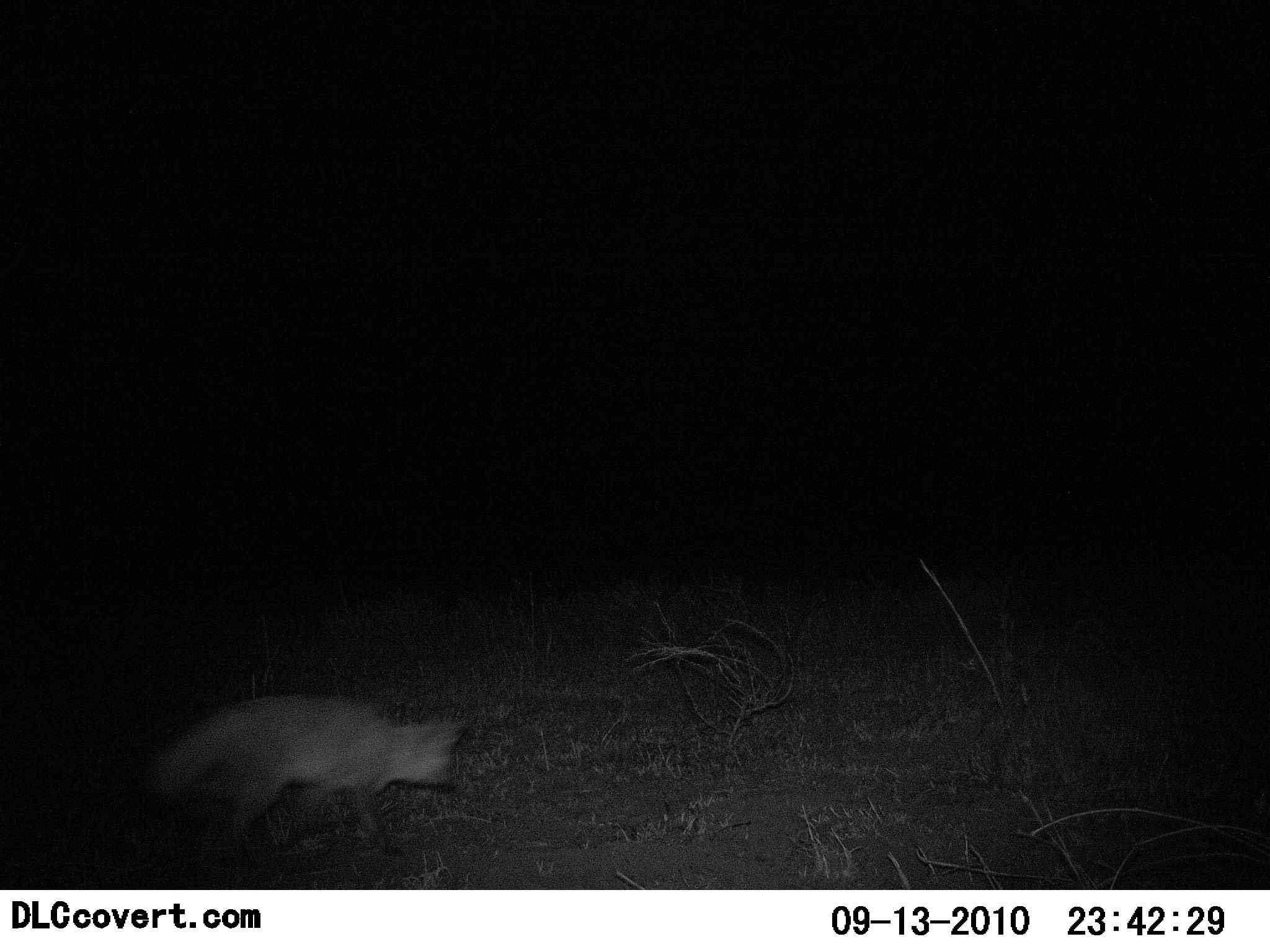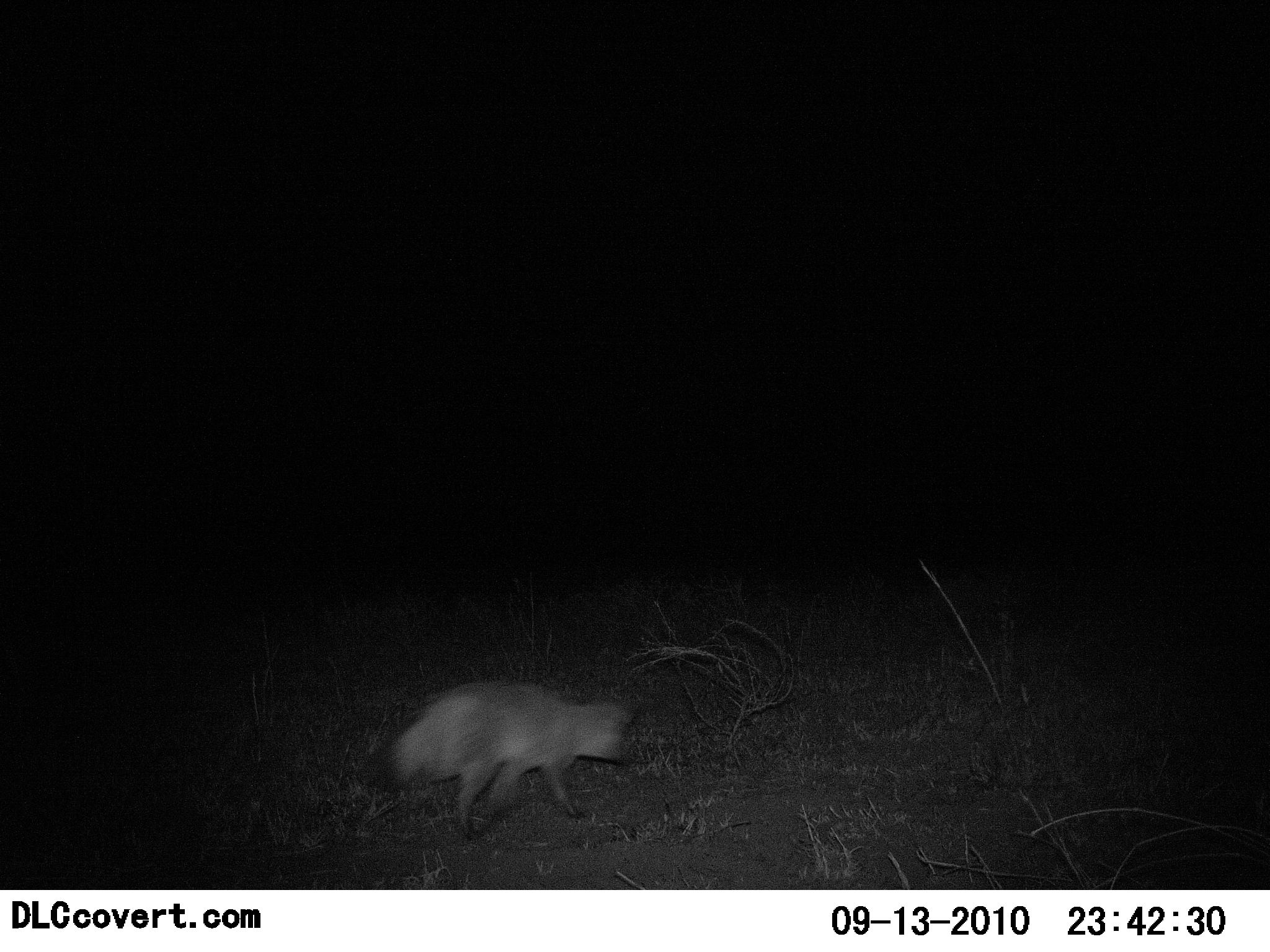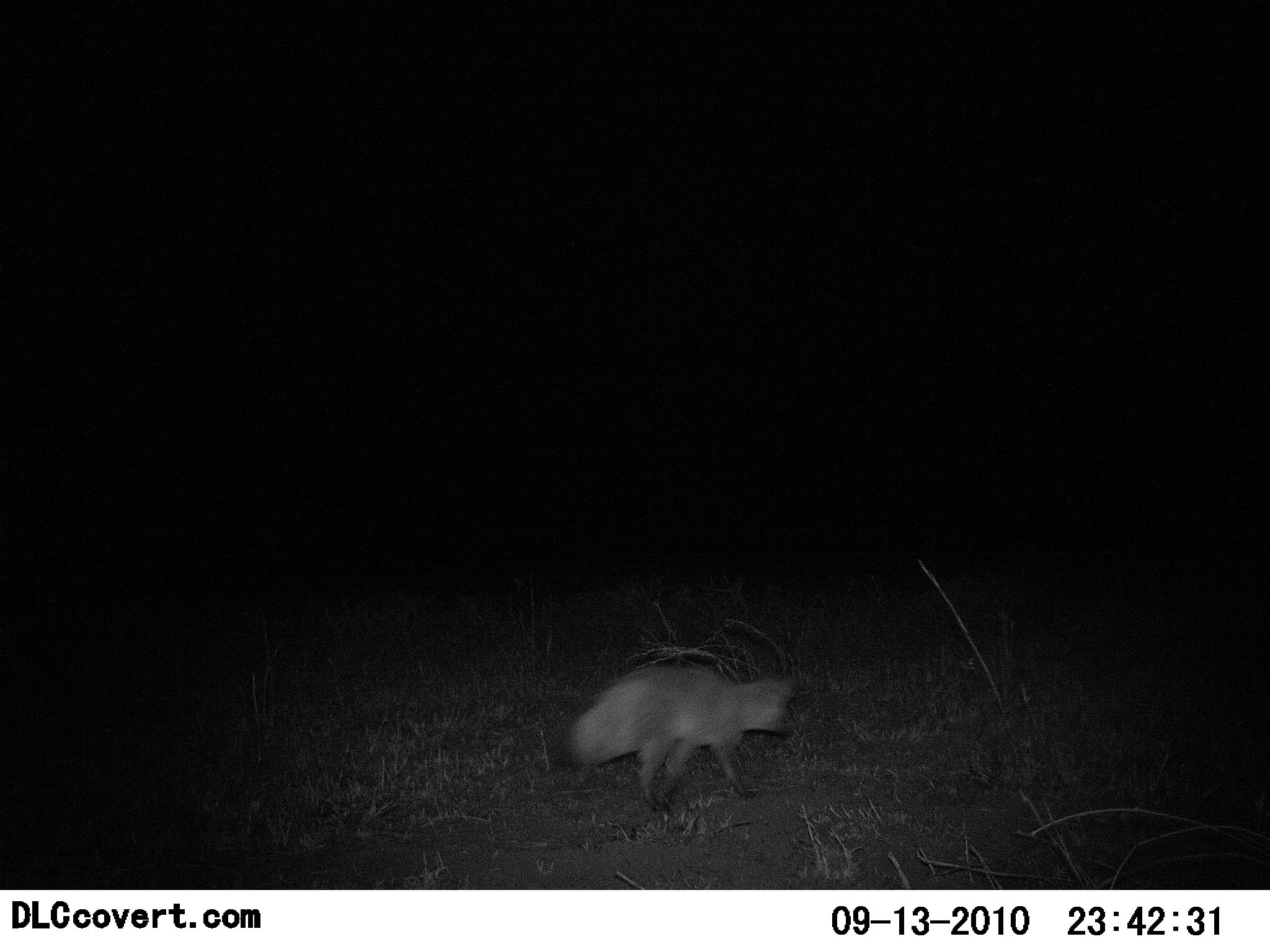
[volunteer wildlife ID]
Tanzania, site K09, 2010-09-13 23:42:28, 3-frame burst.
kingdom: Animalia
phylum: Chordata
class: Mammalia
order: Carnivora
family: Canidae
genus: Otocyon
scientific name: Otocyon megalotis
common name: bat-eared fox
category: batearedfox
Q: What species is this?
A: Batearedfox (bat-eared fox) (Otocyon megalotis).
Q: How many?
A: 1.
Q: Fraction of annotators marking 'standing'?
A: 0%.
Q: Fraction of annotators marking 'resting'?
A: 0%.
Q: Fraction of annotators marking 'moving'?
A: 100%.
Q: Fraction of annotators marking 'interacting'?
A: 0%.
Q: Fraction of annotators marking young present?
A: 0%.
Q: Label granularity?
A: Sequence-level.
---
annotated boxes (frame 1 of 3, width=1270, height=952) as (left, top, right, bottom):
animal: (145, 692, 472, 878)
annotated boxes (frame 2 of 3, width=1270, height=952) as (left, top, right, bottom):
animal: (358, 678, 639, 840)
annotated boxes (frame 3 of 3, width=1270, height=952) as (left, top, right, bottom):
animal: (560, 660, 802, 814)